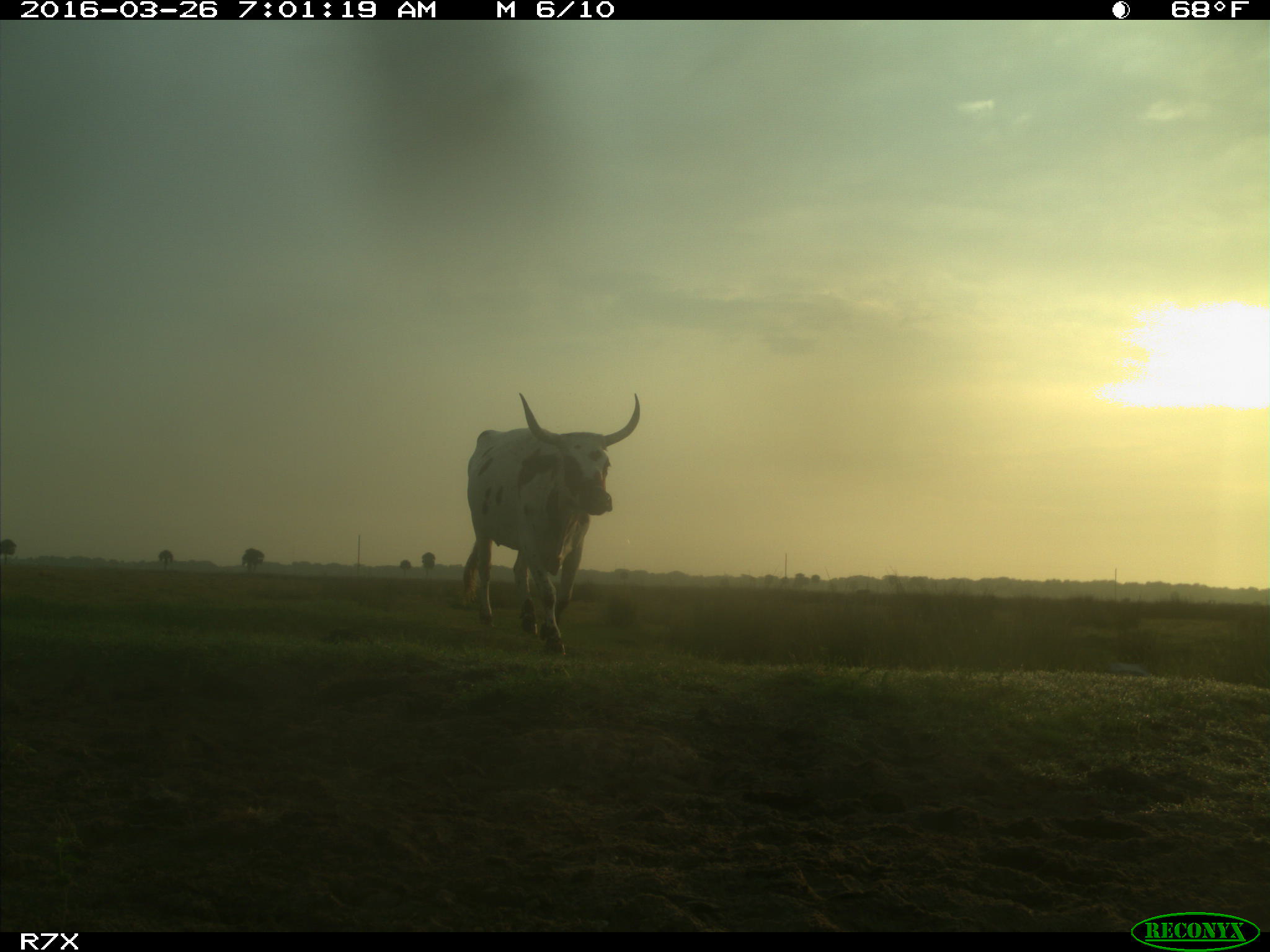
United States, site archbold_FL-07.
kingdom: Animalia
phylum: Chordata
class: Mammalia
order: Artiodactyla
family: Bovidae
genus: Bos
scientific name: Bos taurus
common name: domestic cow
Bos taurus (domestic cow).